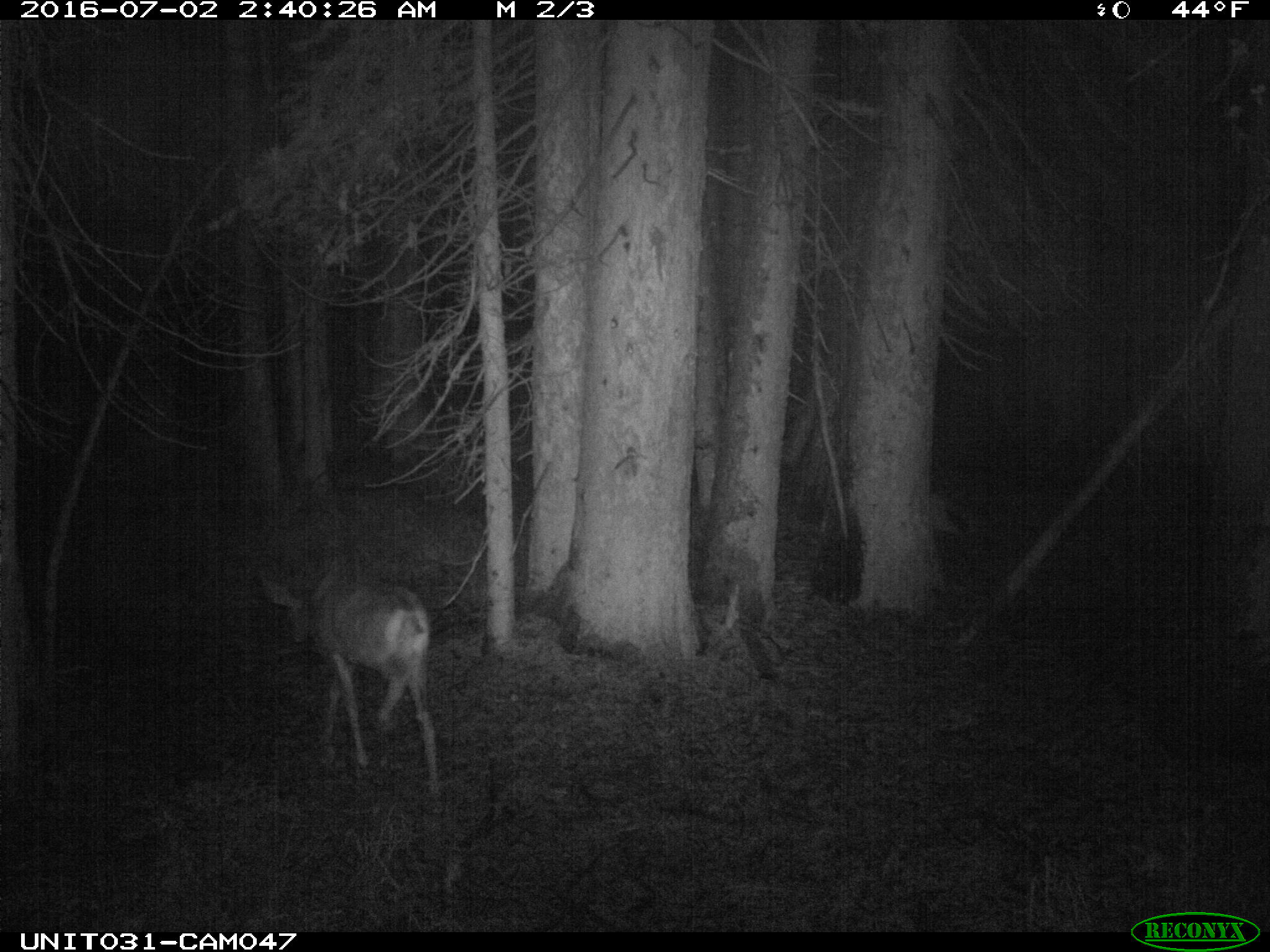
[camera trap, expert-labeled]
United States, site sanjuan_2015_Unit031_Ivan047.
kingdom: Animalia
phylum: Chordata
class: Mammalia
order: Artiodactyla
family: Cervidae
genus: Odocoileus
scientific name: Odocoileus hemionus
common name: mule deer